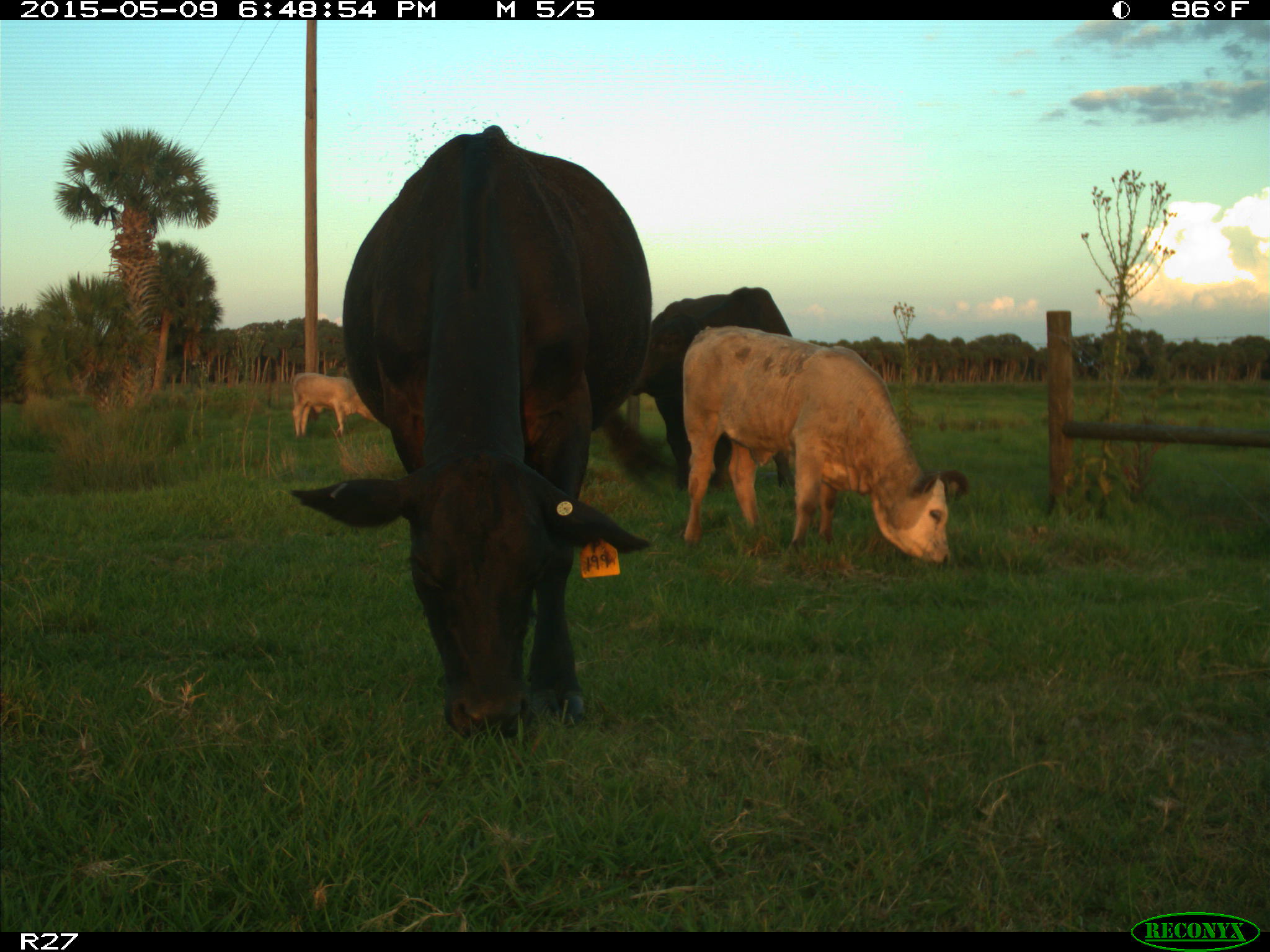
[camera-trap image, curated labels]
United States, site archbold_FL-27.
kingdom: Animalia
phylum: Chordata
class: Mammalia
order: Artiodactyla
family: Bovidae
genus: Bos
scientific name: Bos taurus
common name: domestic cow